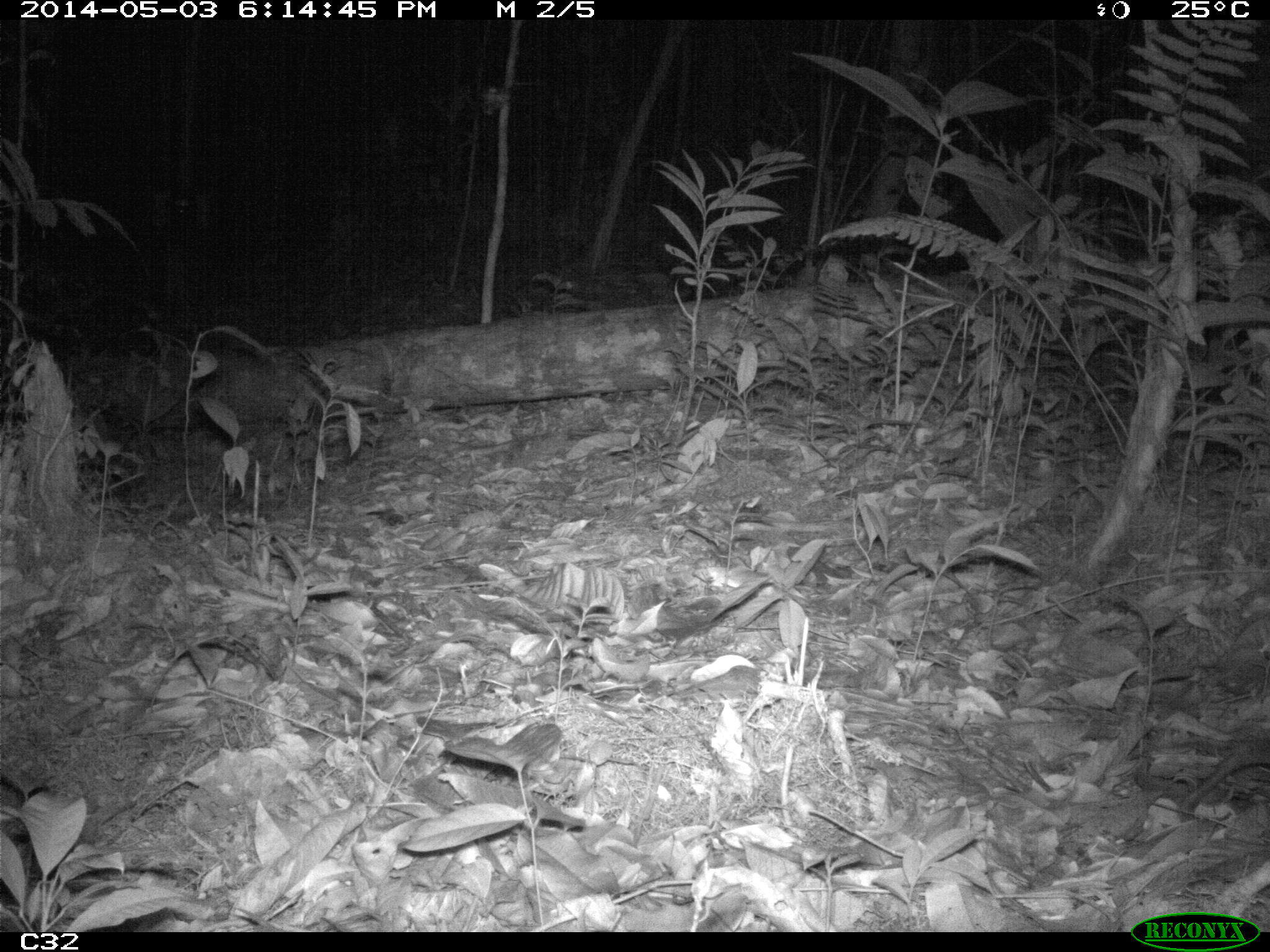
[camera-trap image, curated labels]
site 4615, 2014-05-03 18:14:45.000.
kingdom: Animalia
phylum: Chordata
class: Mammalia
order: Rodentia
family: Dasyproctidae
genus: Myoprocta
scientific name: Myoprocta pratti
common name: green acouchi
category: myoprocta pratii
Myoprocta pratii (green acouchi) (Myoprocta pratti), count 1, age adult.